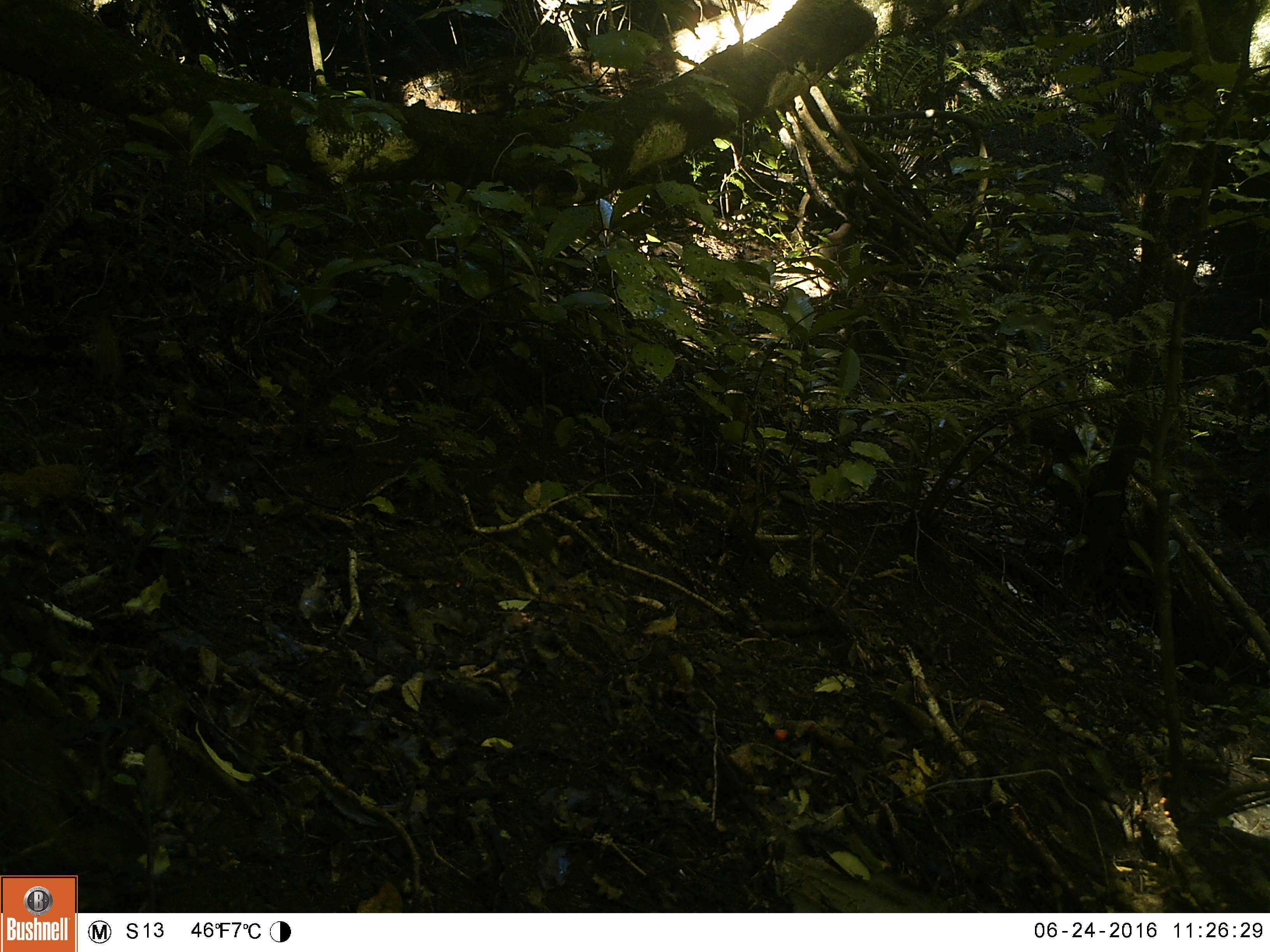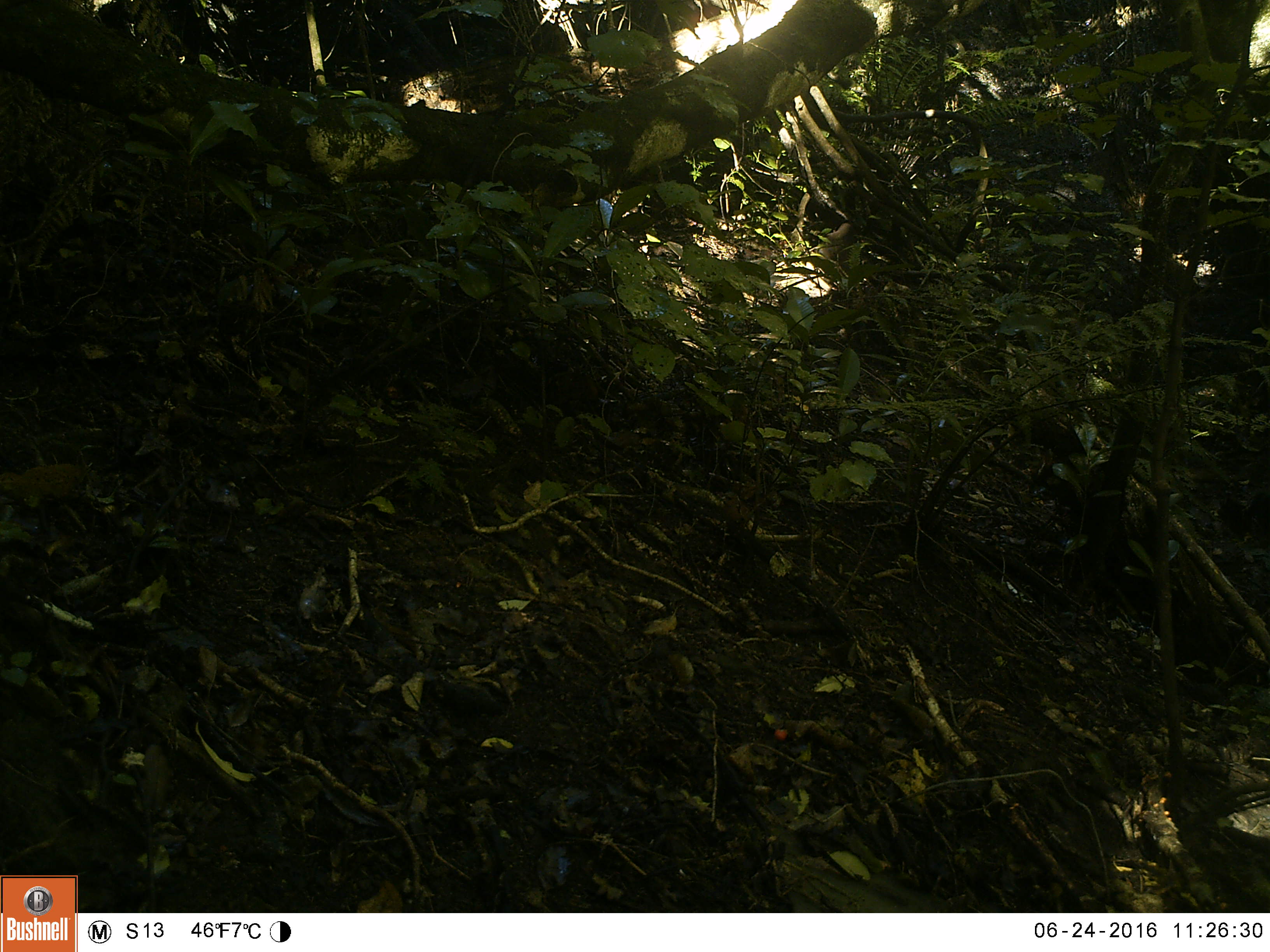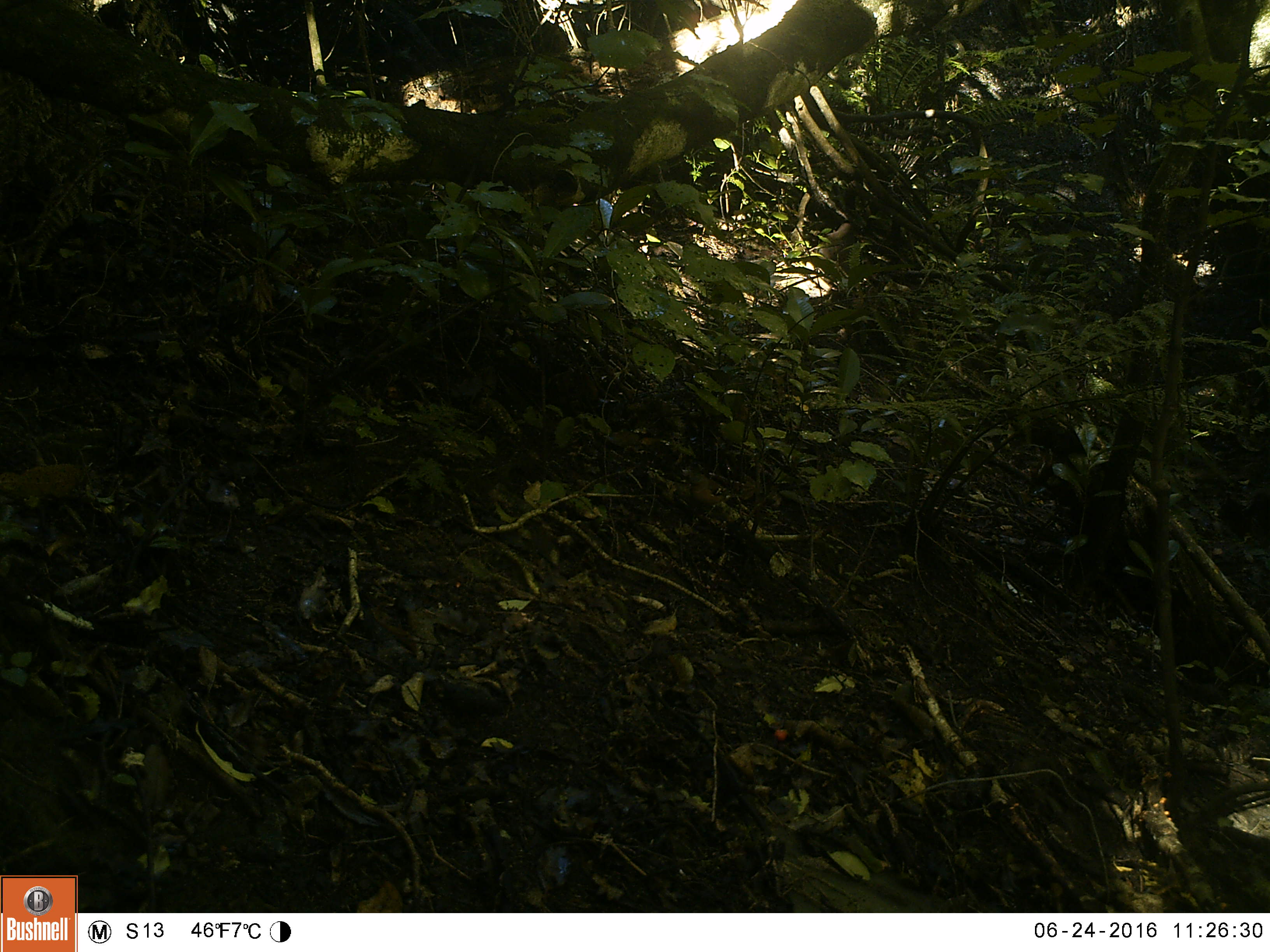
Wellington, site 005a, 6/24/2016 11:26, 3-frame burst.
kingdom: Animalia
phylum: Chordata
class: Aves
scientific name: Aves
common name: bird